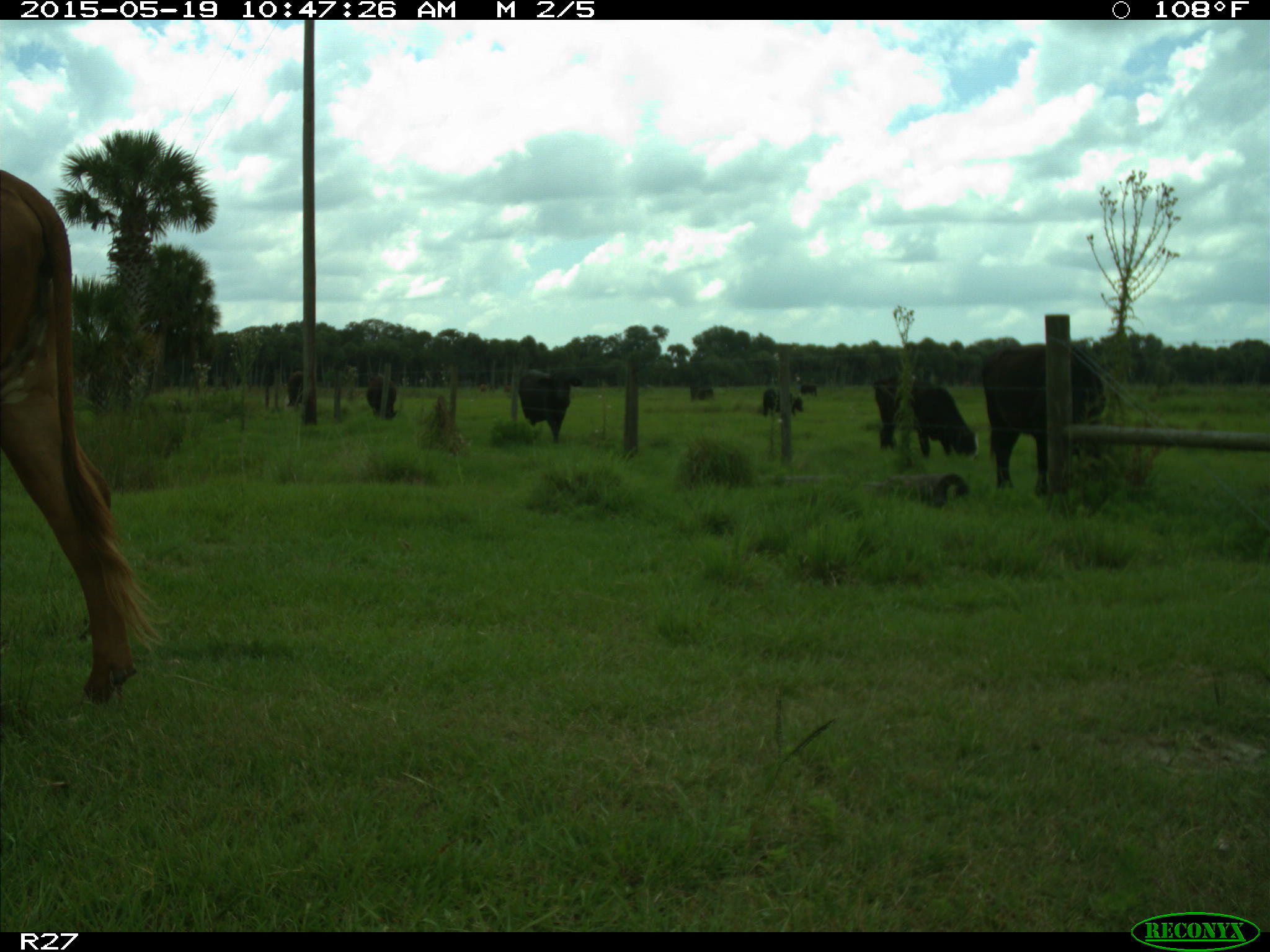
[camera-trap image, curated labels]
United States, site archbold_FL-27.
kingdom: Animalia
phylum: Chordata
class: Mammalia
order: Artiodactyla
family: Bovidae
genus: Bos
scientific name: Bos taurus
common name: domestic cow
Bos taurus (domestic cow).